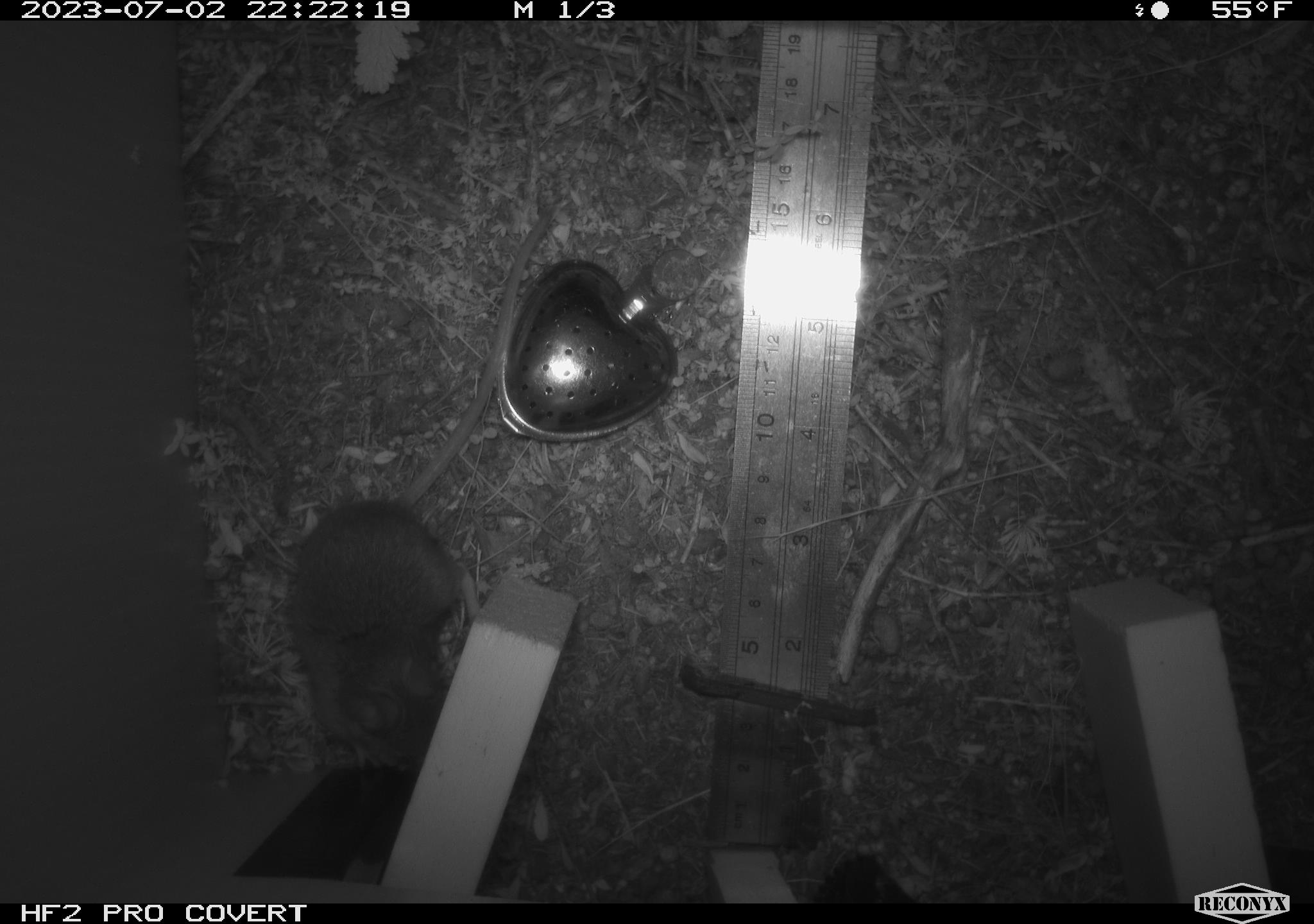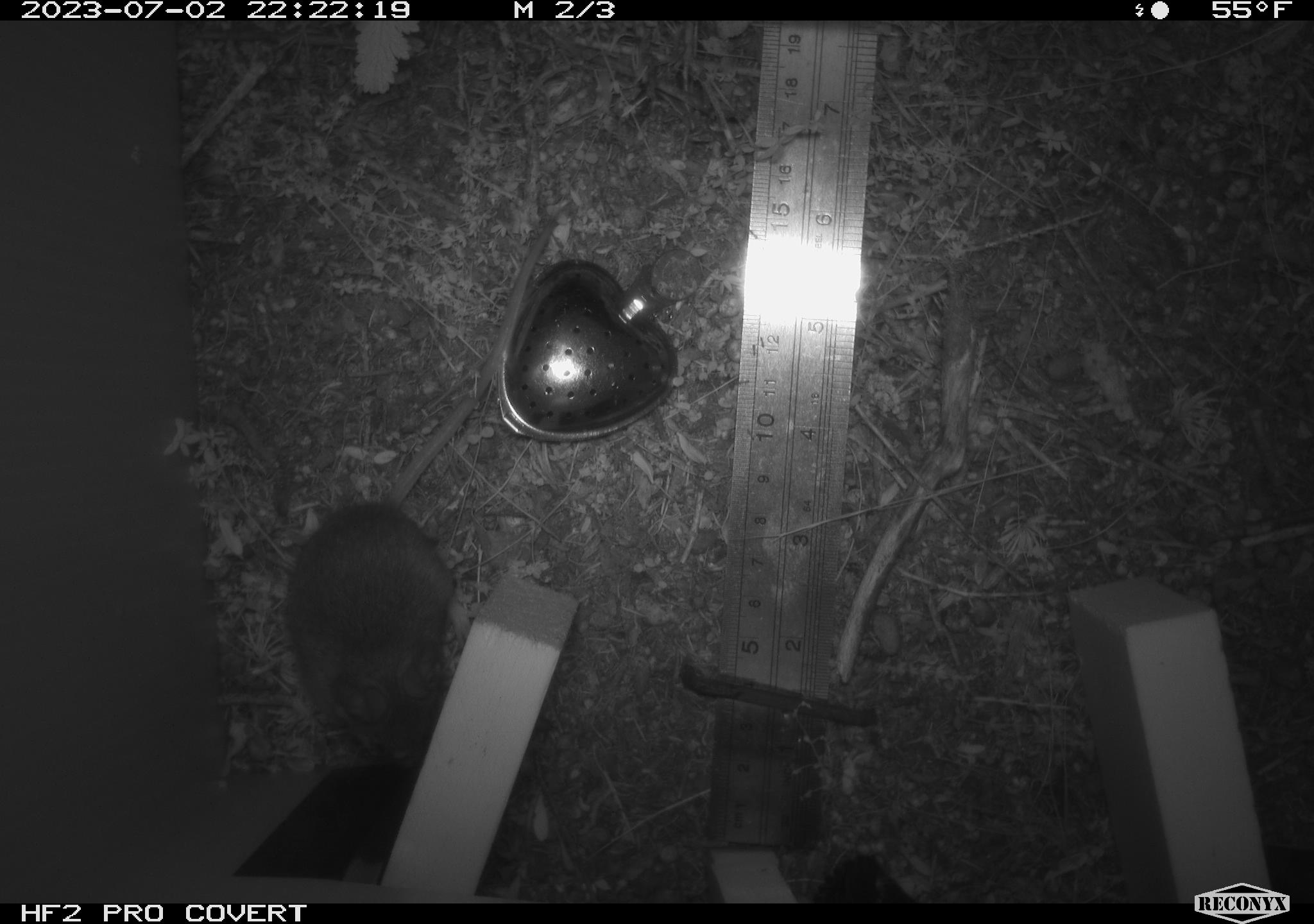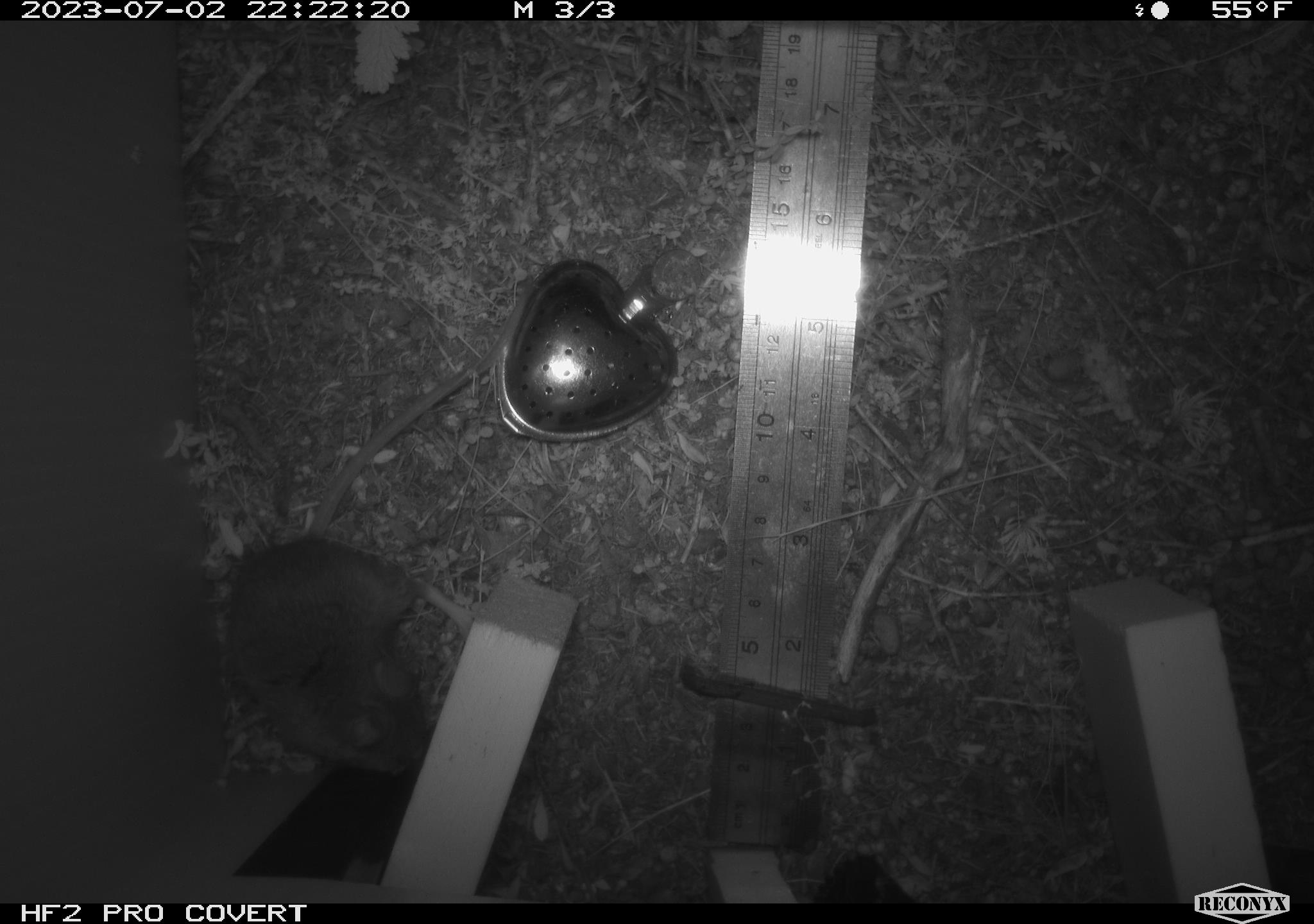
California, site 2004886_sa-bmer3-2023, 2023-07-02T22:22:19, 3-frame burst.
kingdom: Animalia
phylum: Chordata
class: Mammalia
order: Rodentia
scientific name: Rodentia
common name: mouse species